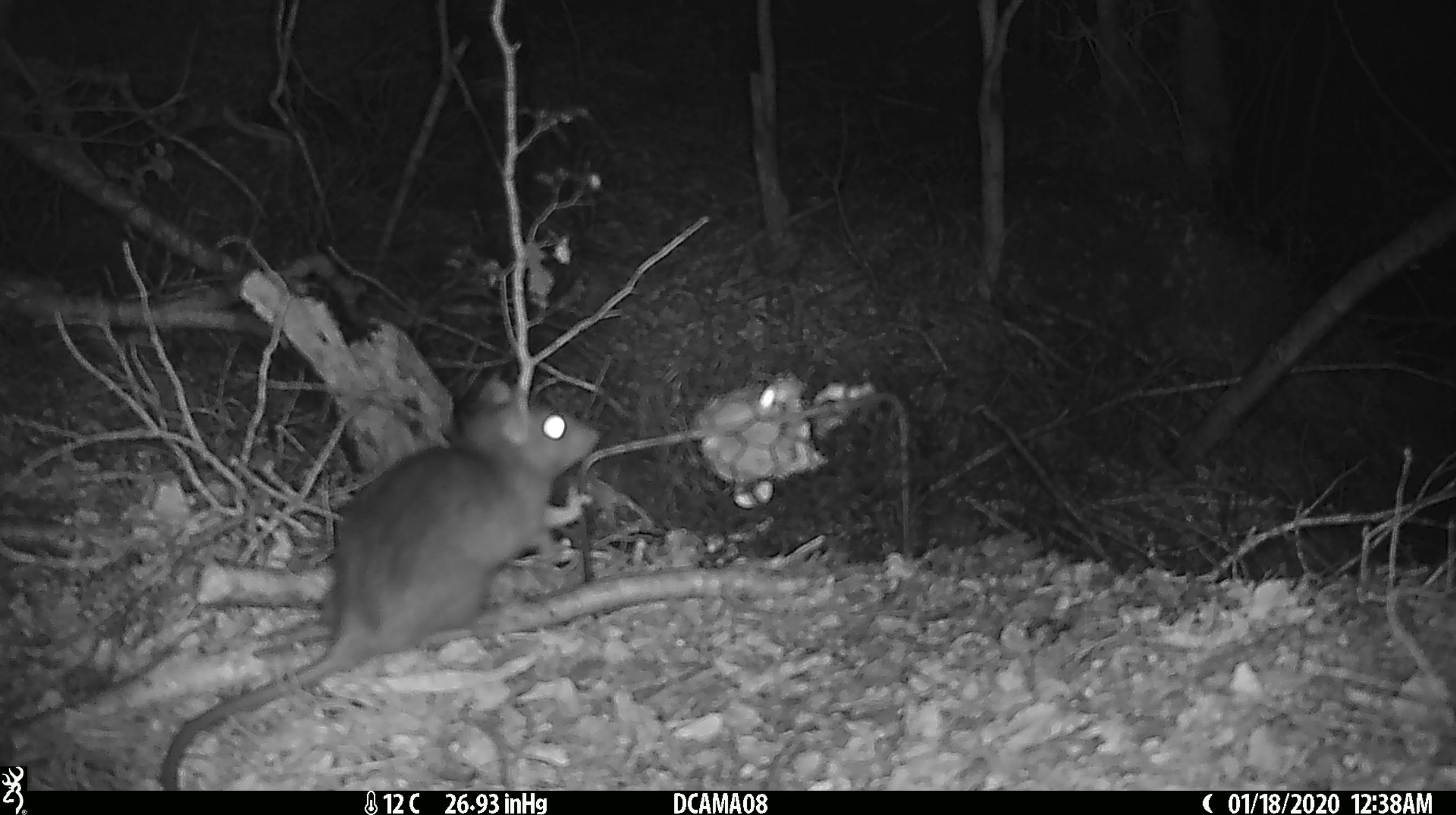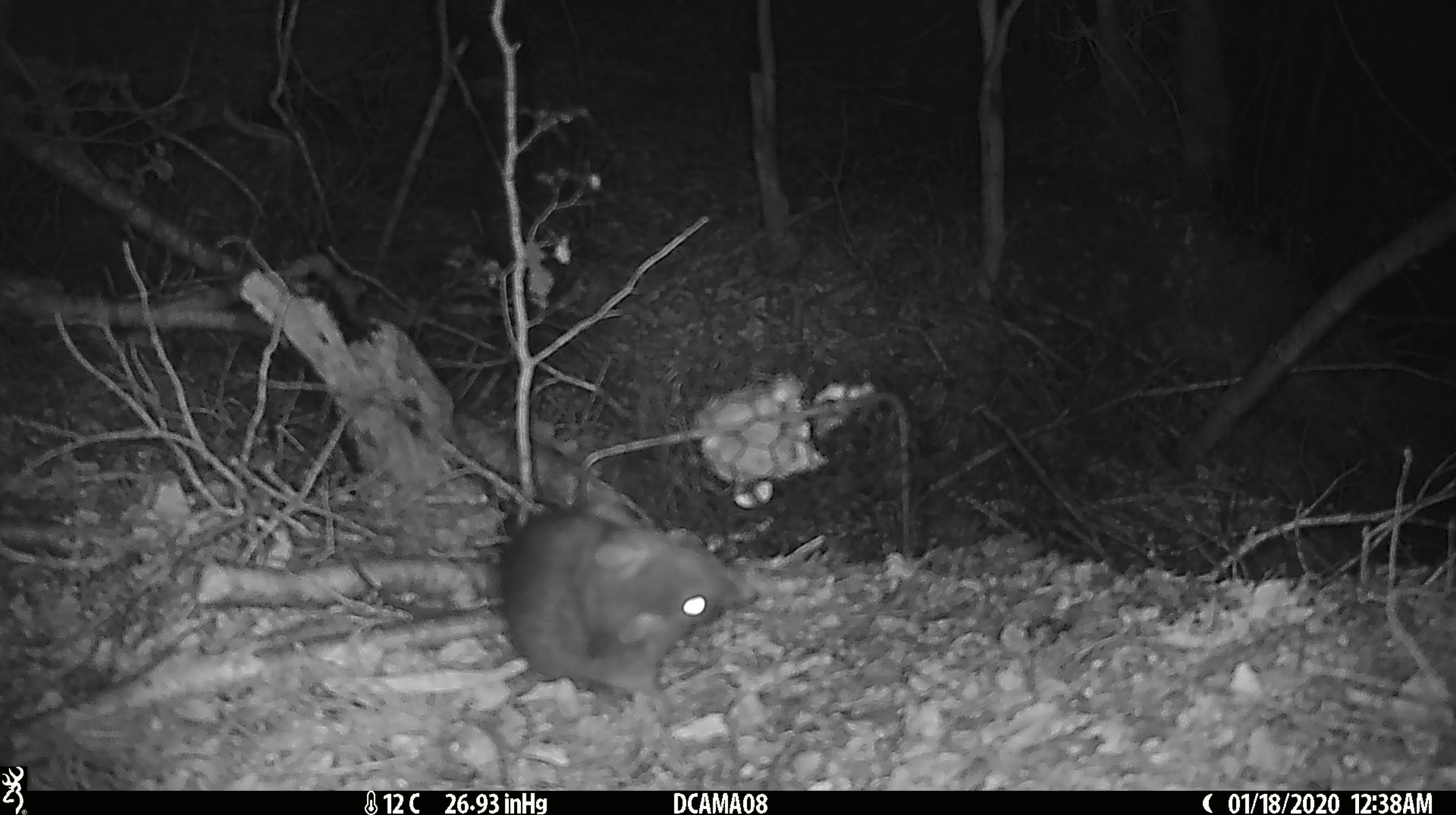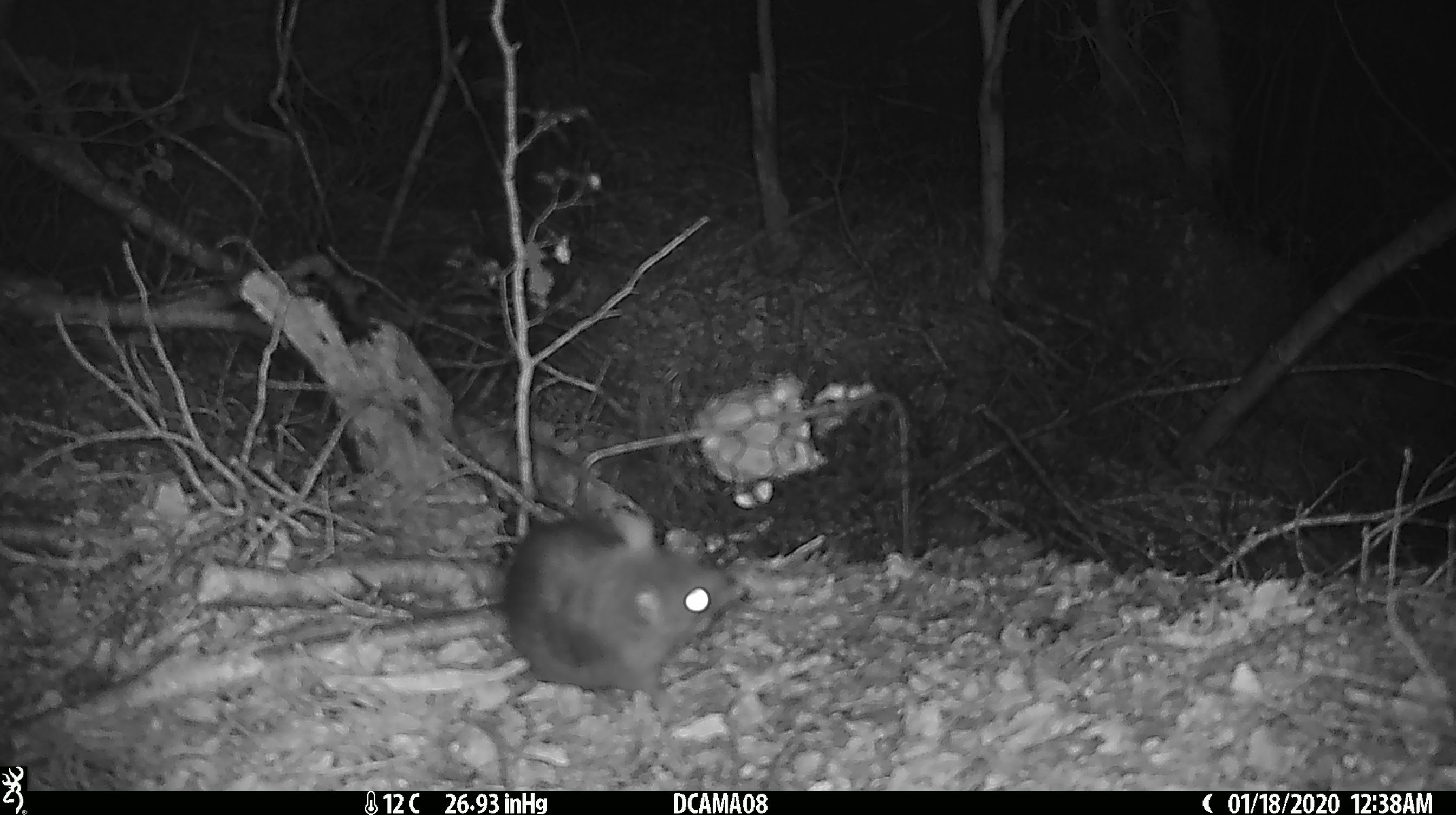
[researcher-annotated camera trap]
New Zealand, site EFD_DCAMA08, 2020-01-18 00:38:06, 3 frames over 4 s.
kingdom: Animalia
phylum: Chordata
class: Mammalia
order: Rodentia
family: Muridae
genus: Rattus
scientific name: Rattus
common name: rat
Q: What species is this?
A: Rat (Rattus).